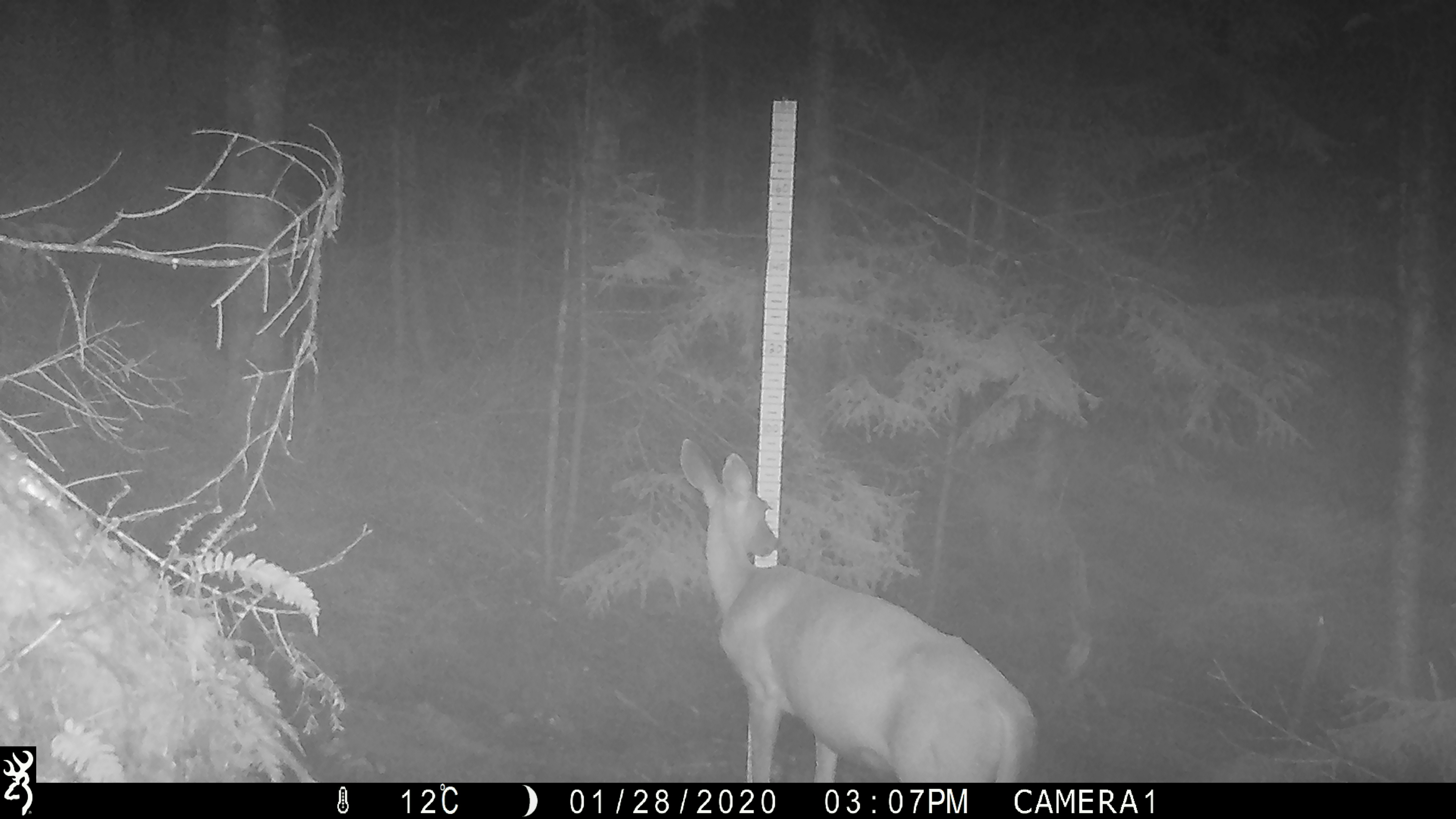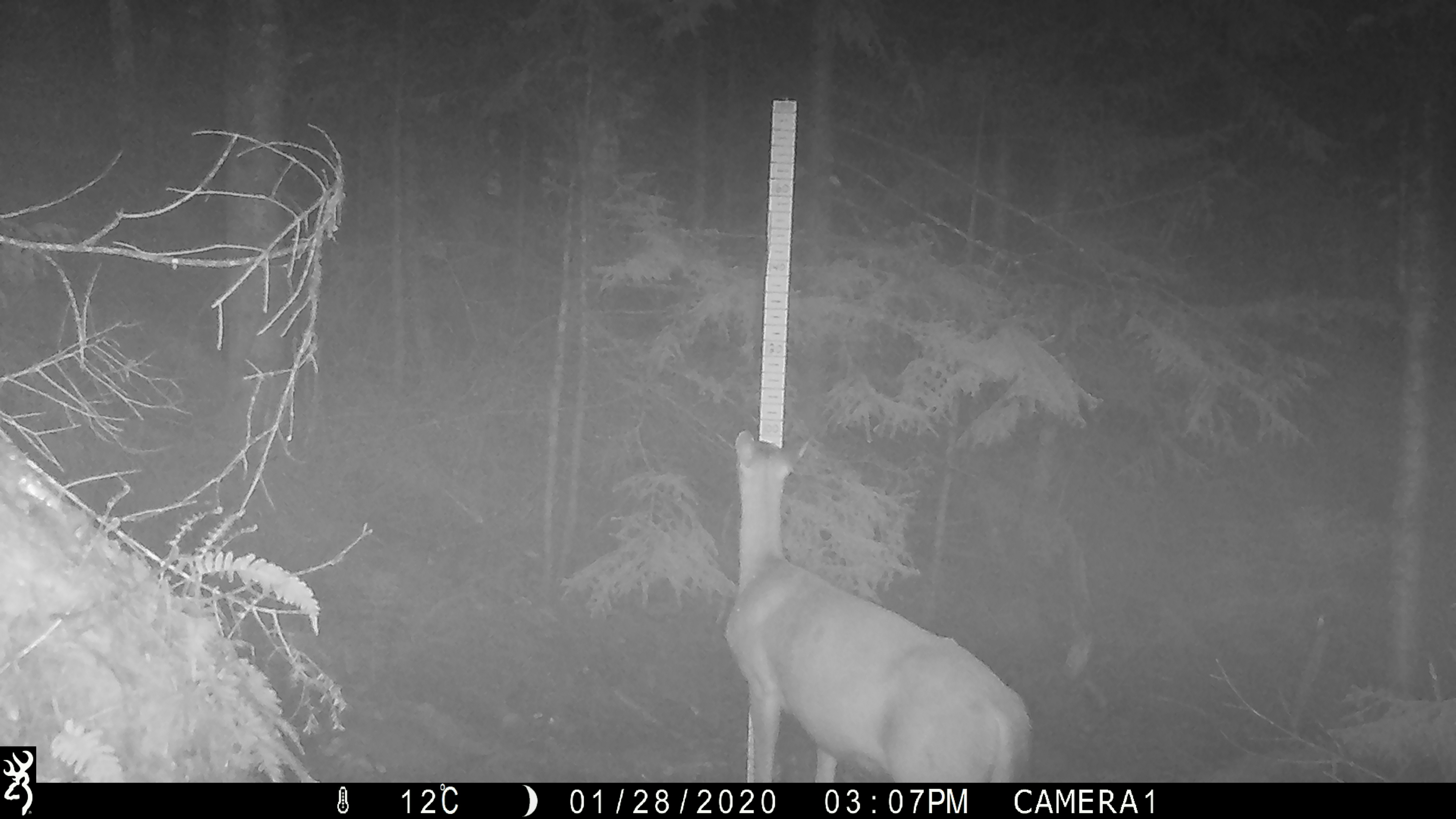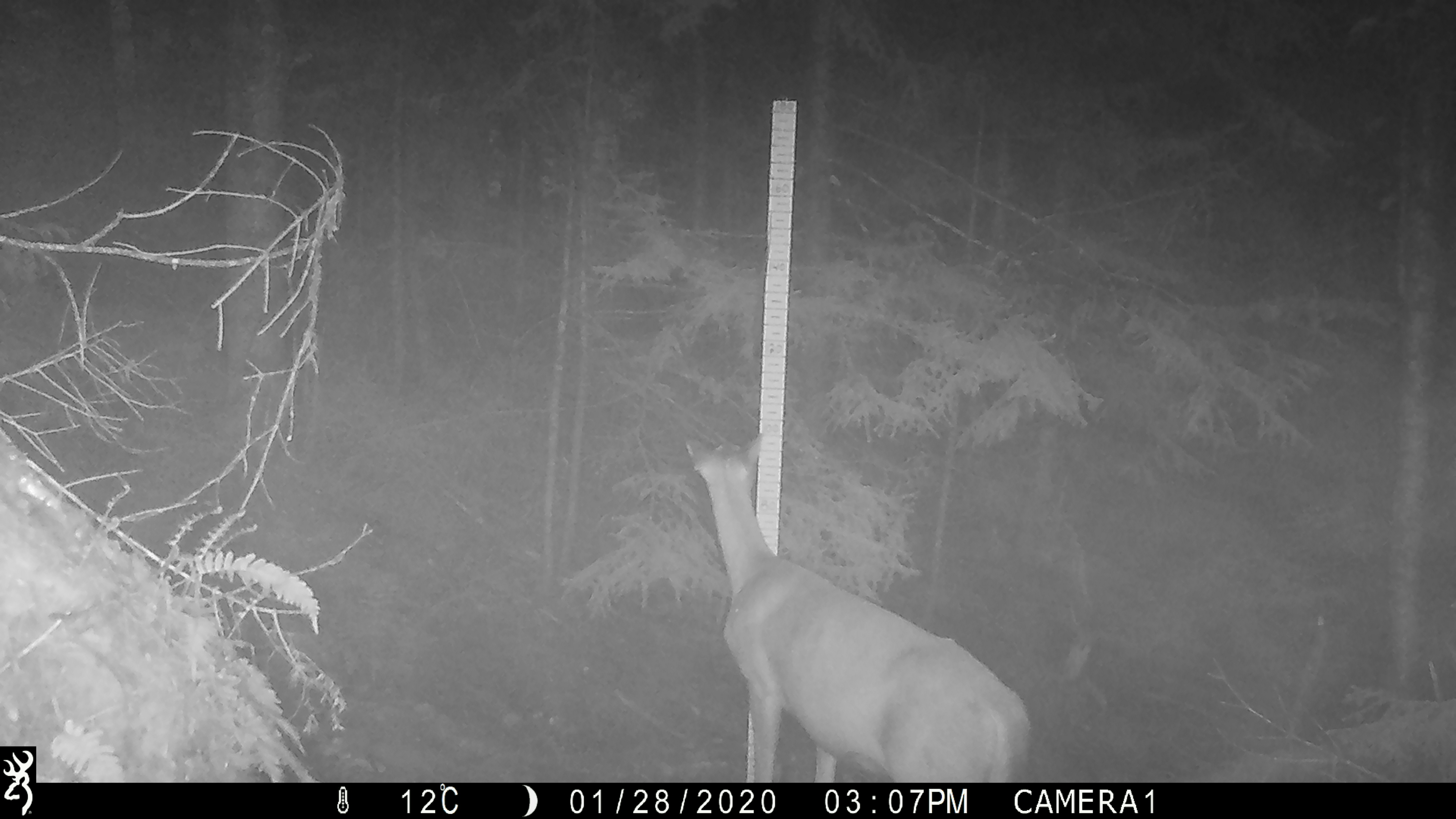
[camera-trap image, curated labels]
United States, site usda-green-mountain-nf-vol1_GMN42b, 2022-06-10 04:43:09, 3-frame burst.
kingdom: Animalia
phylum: Chordata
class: Mammalia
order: Artiodactyla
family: Cervidae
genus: Odocoileus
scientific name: Odocoileus virginianus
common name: white-tailed deer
White-tailed deer (Odocoileus virginianus).